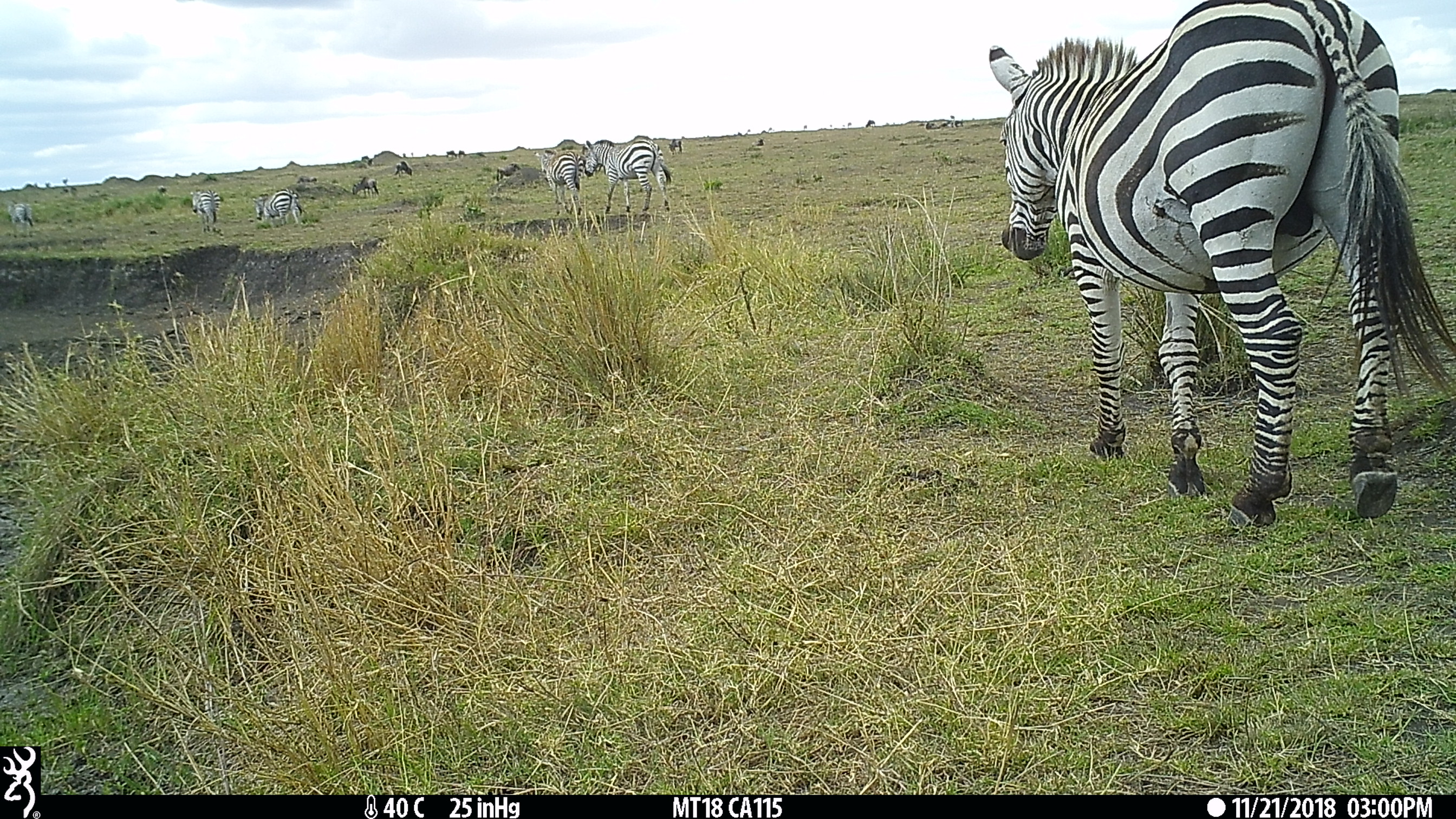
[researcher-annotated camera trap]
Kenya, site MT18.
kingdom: Animalia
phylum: Chordata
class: Mammalia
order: Perissodactyla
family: Equidae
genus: Equus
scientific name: Equus quagga burchellii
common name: burchell's zebra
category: zebra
Zebra (burchell's zebra) (Equus quagga burchellii).